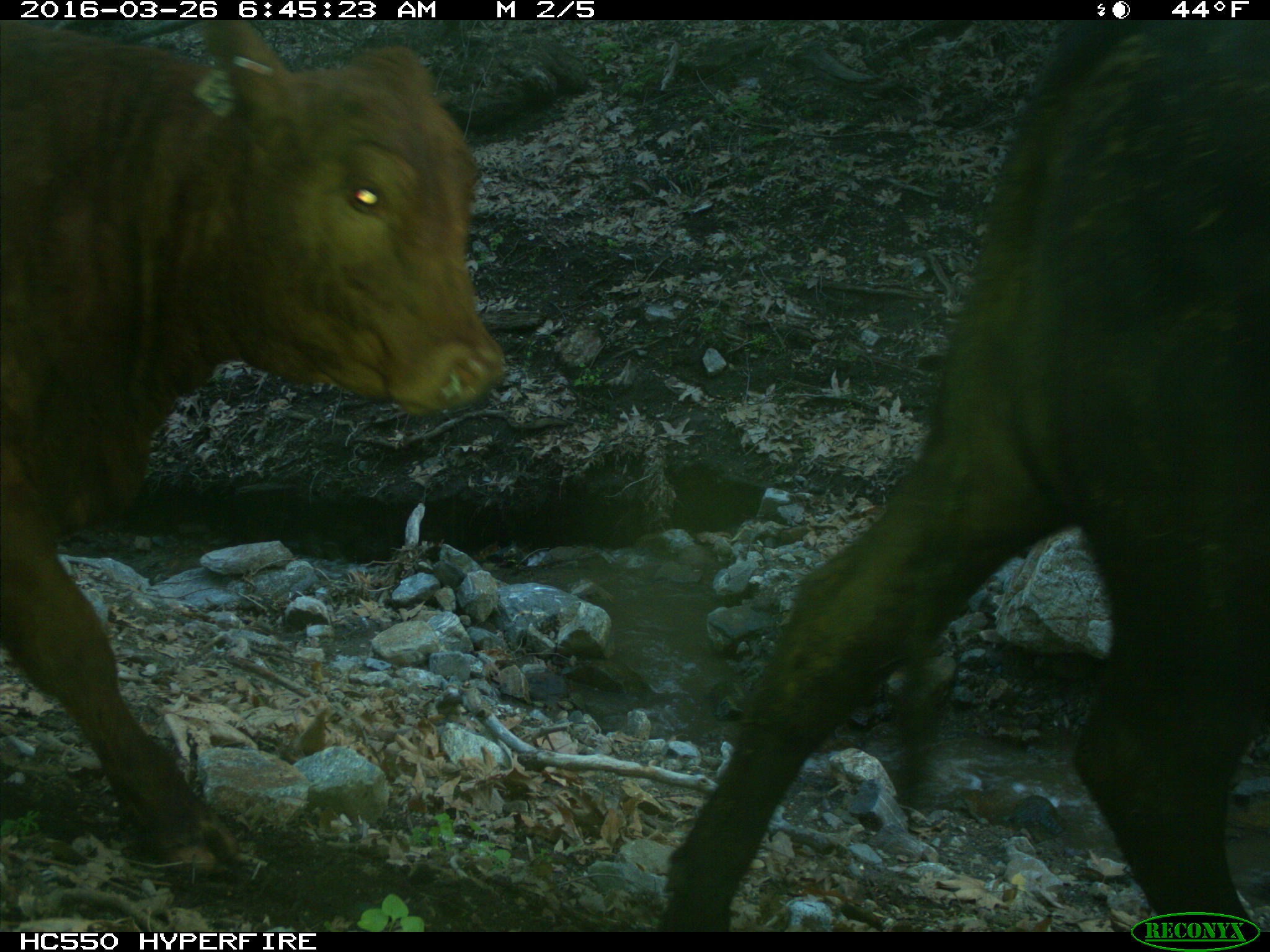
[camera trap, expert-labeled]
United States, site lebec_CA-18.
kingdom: Animalia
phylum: Chordata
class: Mammalia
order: Artiodactyla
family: Bovidae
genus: Bos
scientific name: Bos taurus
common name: domestic cow